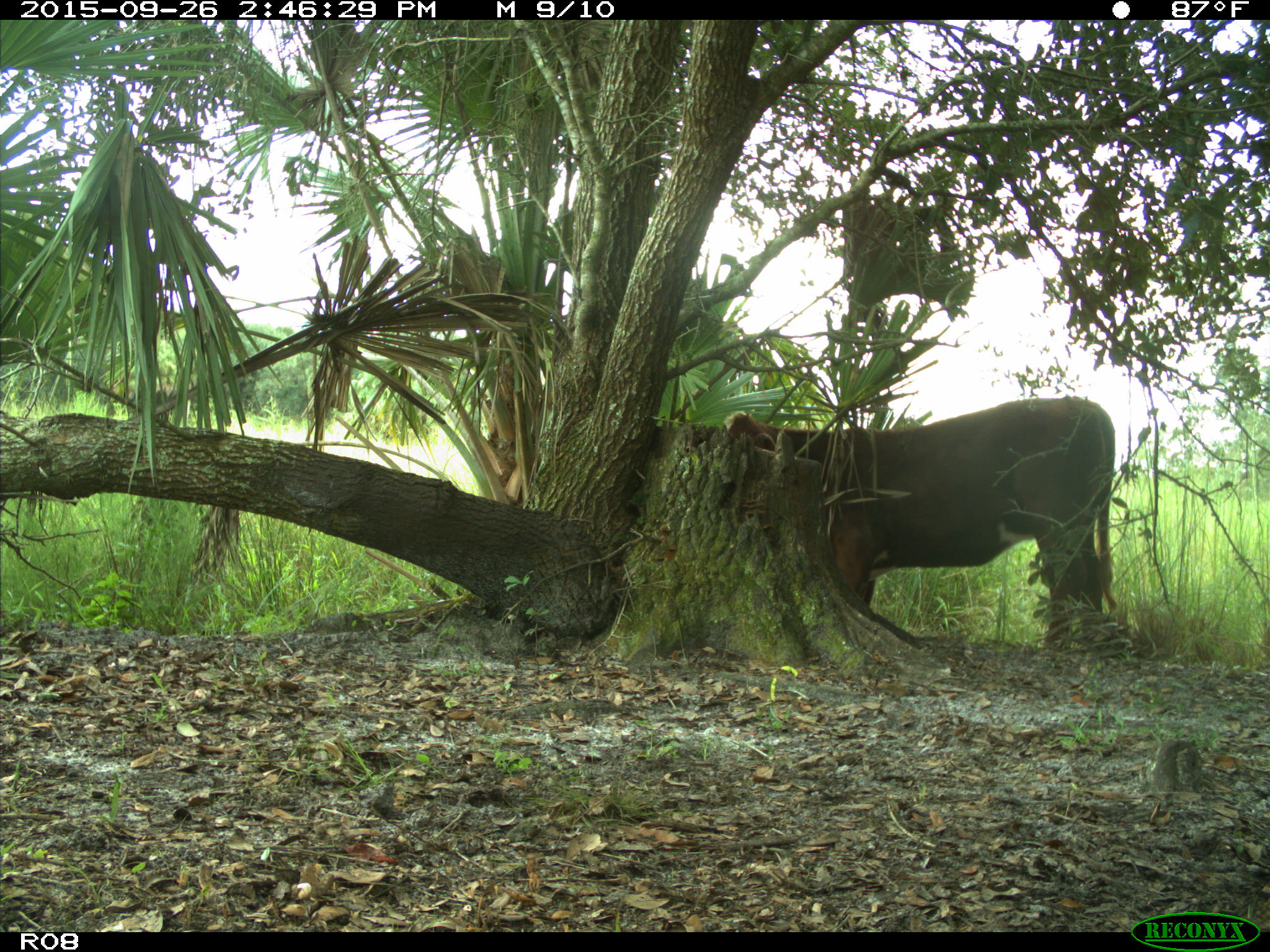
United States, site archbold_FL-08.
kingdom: Animalia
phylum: Chordata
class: Mammalia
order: Artiodactyla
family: Bovidae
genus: Bos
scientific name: Bos taurus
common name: domestic cow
Bos taurus (domestic cow).